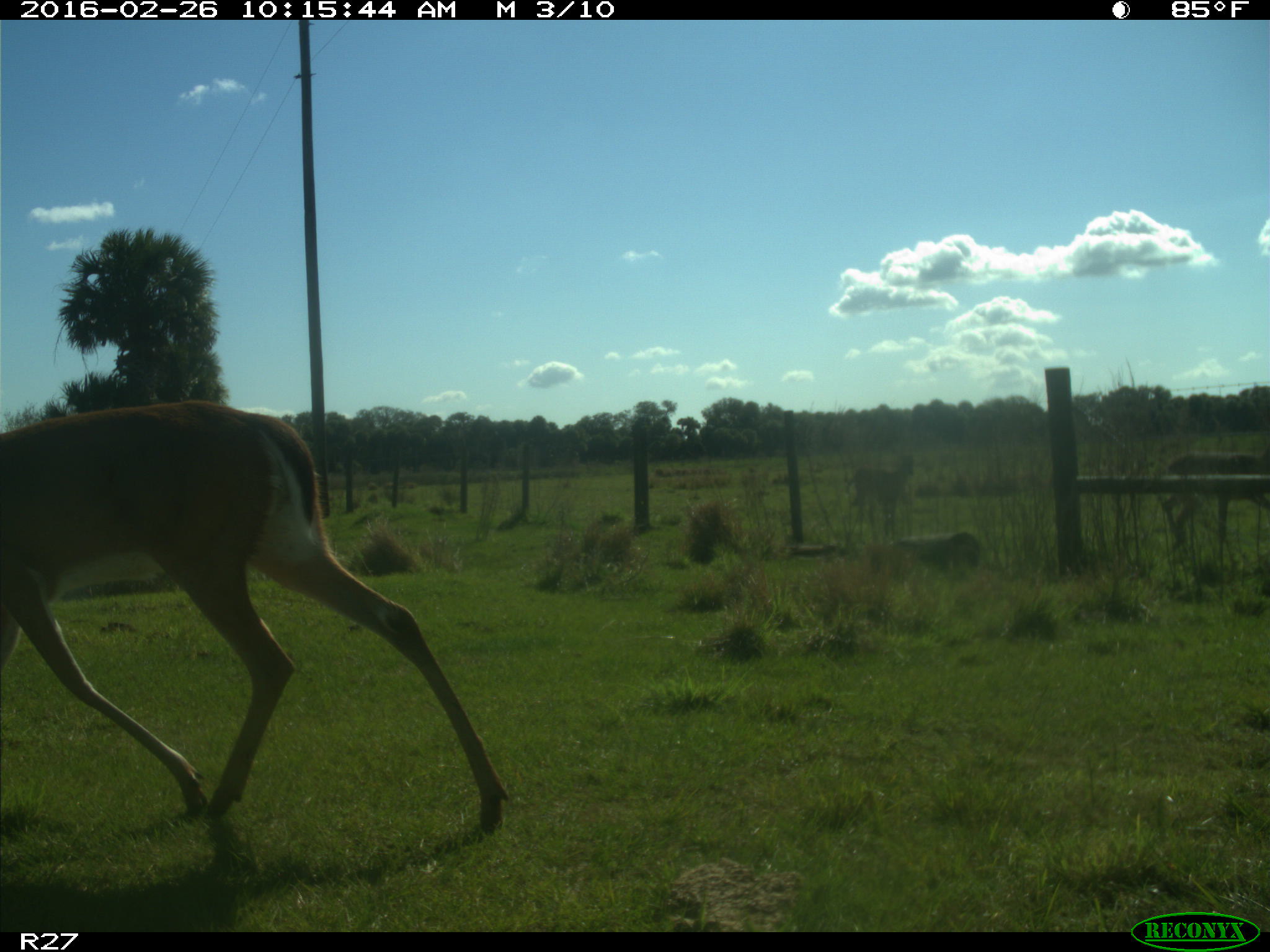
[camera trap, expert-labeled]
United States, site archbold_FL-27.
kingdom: Animalia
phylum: Chordata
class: Mammalia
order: Artiodactyla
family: Cervidae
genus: Odocoileus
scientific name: Odocoileus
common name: deer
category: unidentified deer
Unidentified deer (deer) (Odocoileus).